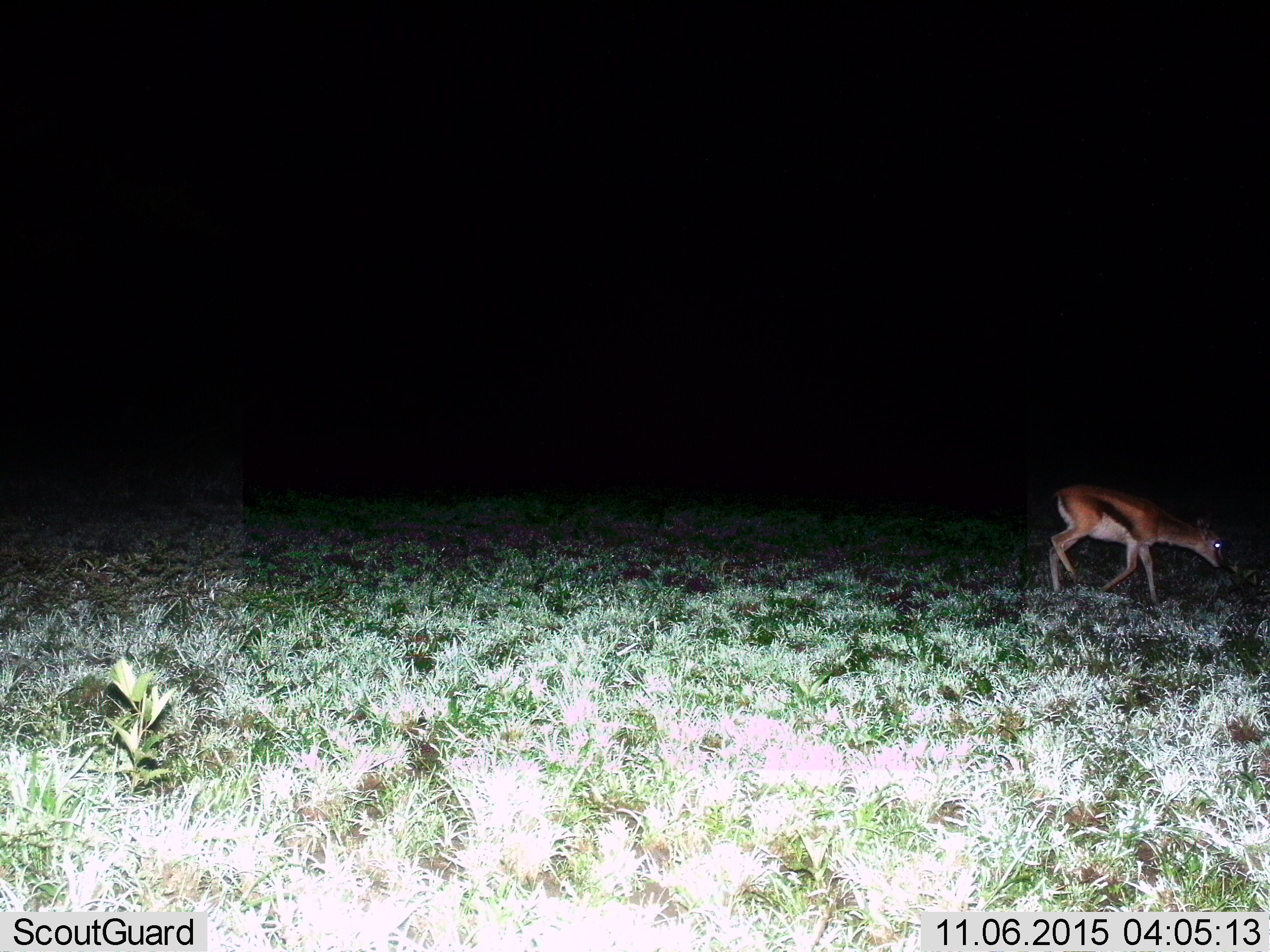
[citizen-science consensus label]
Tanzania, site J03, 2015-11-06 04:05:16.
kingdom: Animalia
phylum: Chordata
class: Mammalia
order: Artiodactyla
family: Bovidae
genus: Eudorcas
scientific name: Eudorcas thomsonii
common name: thomson's gazelle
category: gazellethomsons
Gazellethomsons (thomson's gazelle) (Eudorcas thomsonii), count 1. Behavior (volunteer vote fractions): standing 0%, resting 0%, moving 89%, interacting 0%. Young present (vote fraction): 0%. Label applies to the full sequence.